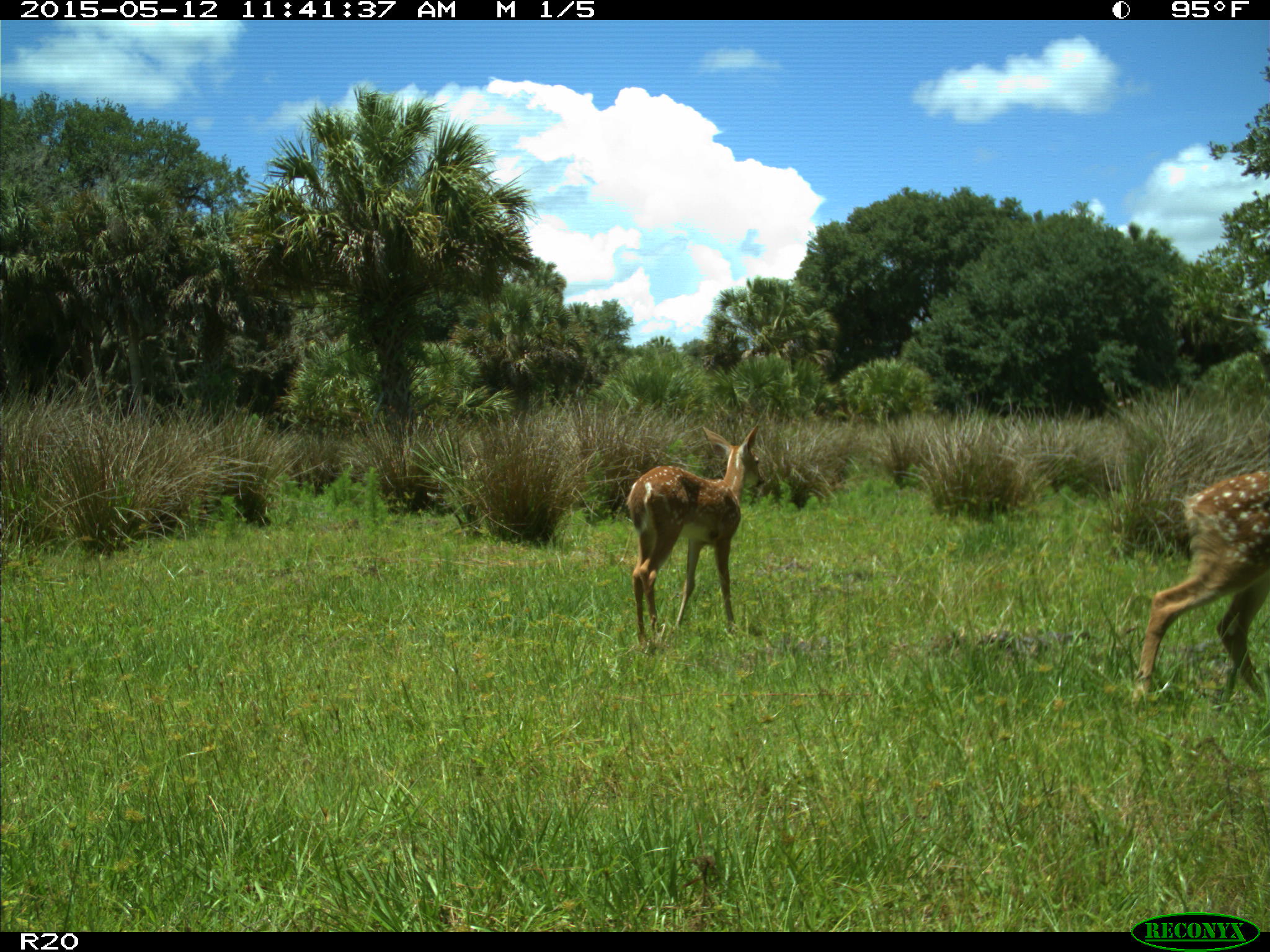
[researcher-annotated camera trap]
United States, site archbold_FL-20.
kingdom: Animalia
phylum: Chordata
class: Mammalia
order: Artiodactyla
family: Cervidae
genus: Odocoileus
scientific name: Odocoileus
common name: deer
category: unidentified deer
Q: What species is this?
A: Unidentified deer (deer) (Odocoileus).